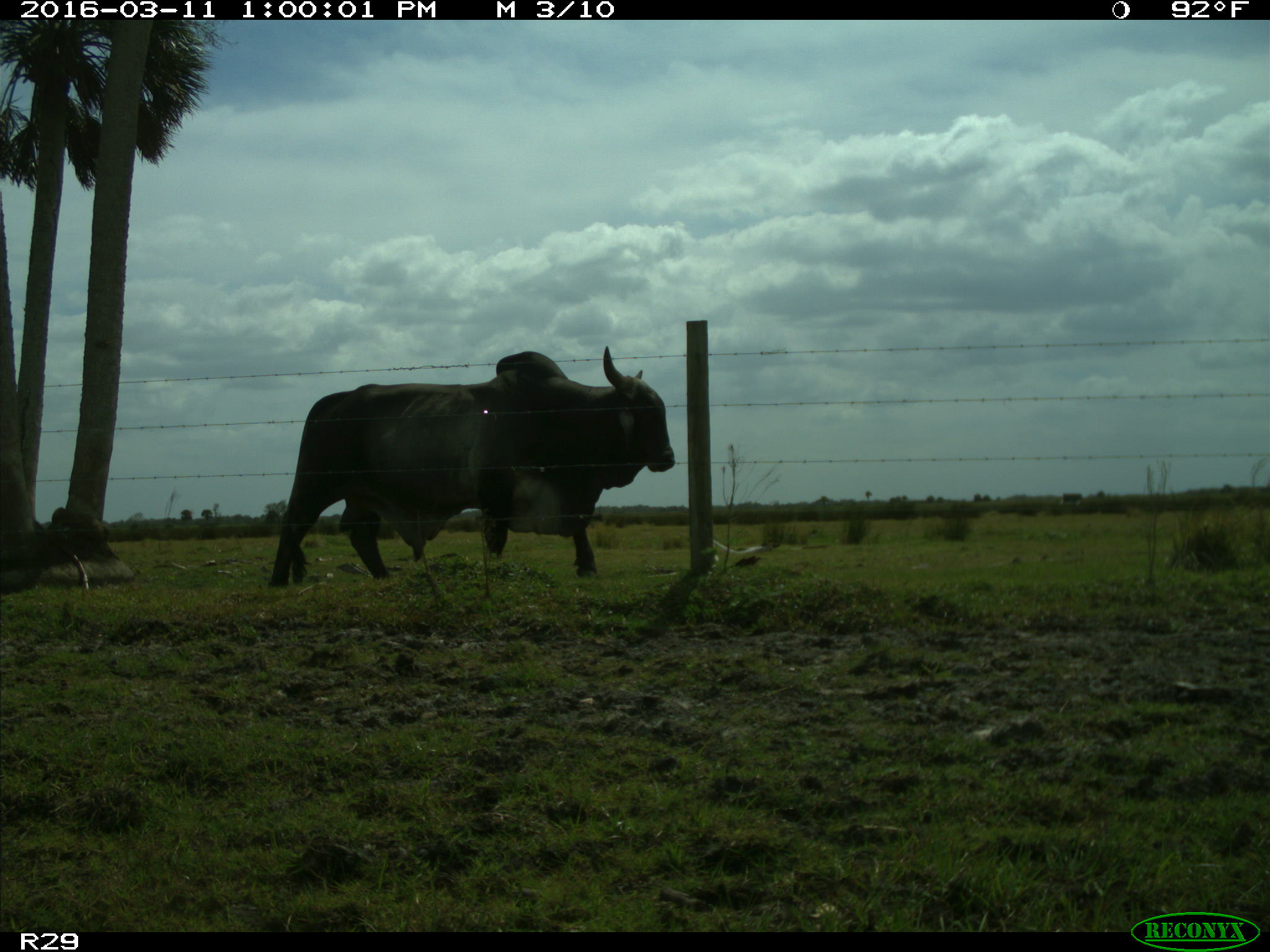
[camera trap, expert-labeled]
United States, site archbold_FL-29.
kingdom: Animalia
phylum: Chordata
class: Mammalia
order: Artiodactyla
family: Bovidae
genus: Bos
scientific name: Bos taurus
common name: domestic cow